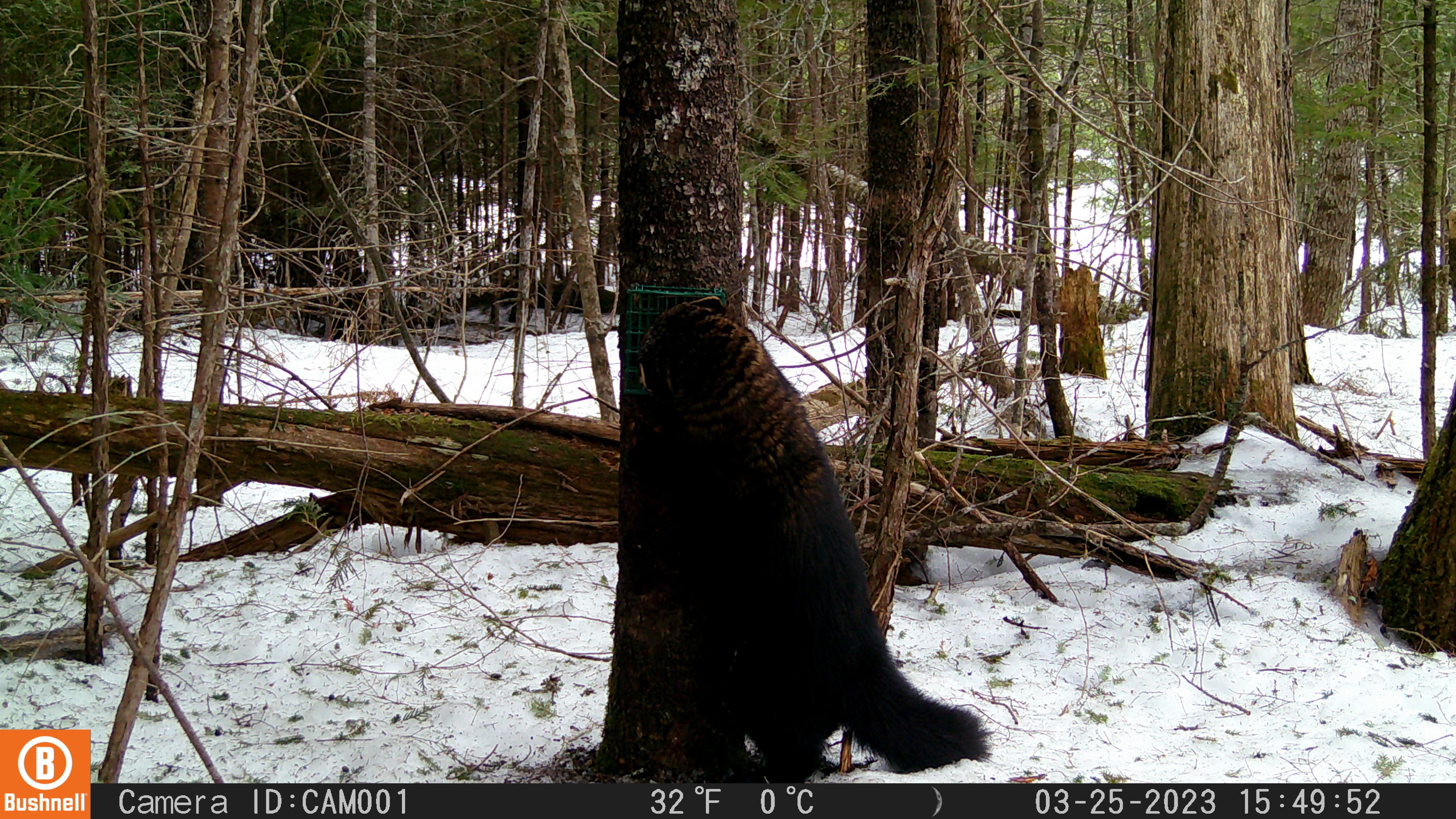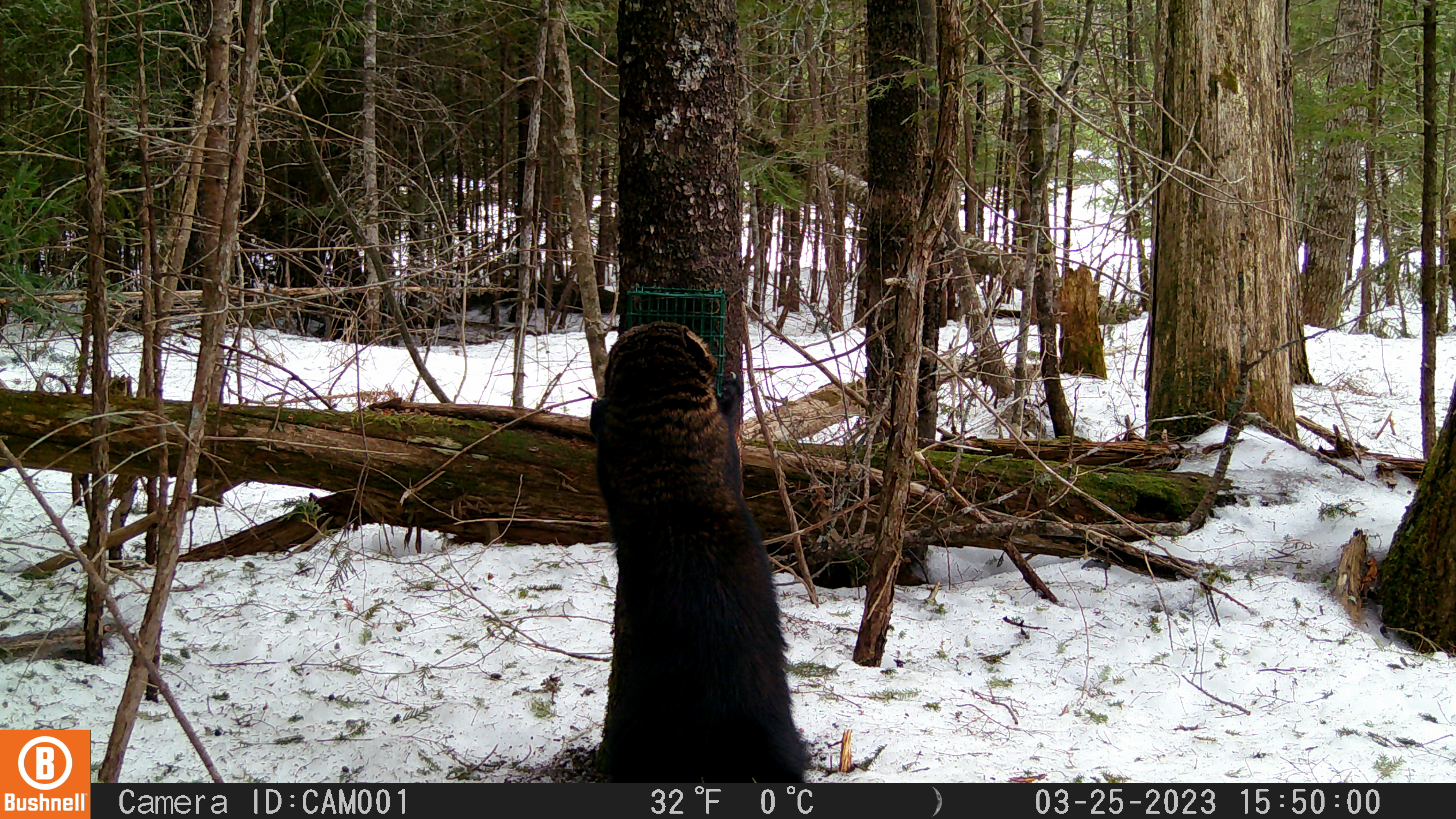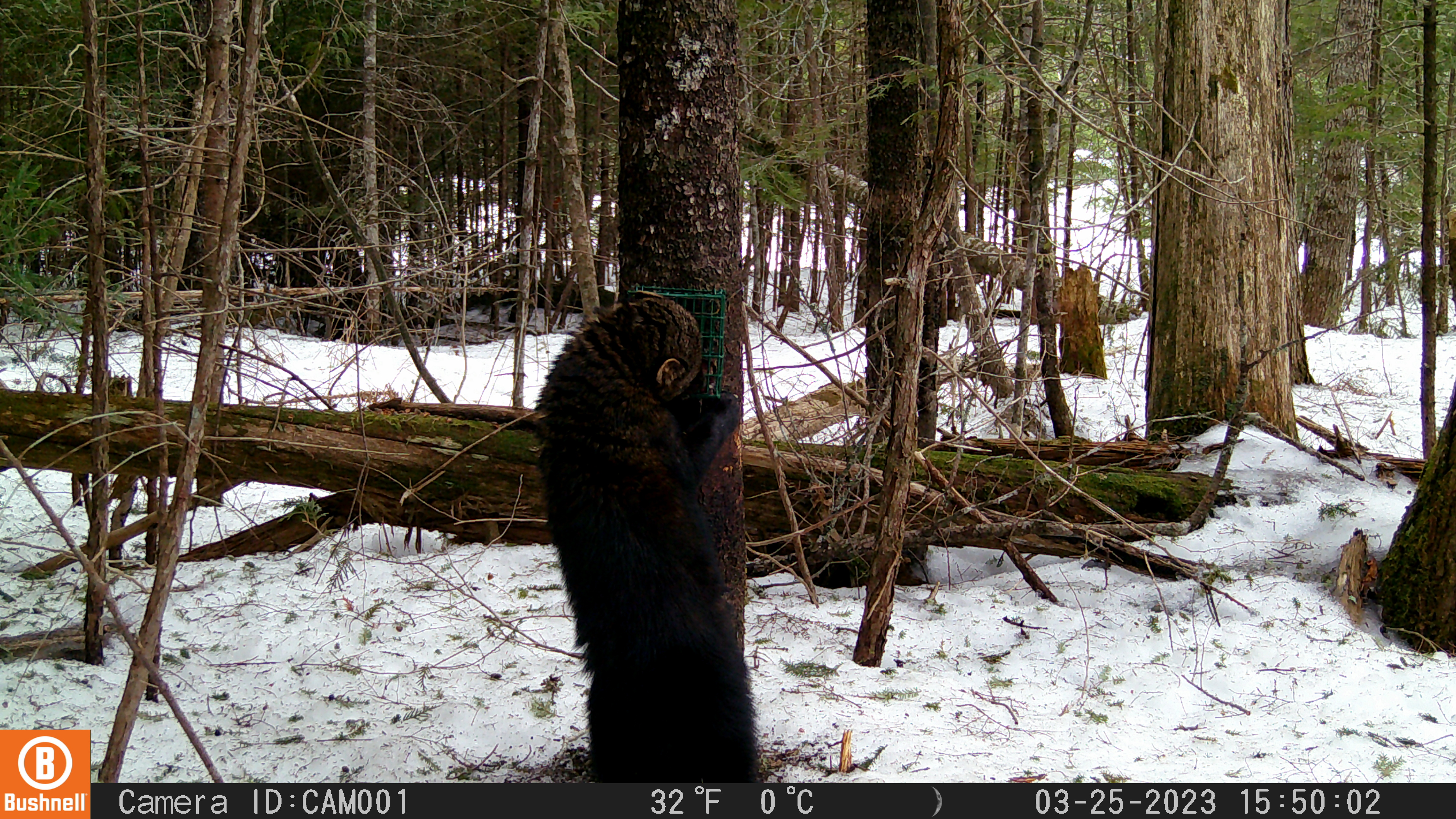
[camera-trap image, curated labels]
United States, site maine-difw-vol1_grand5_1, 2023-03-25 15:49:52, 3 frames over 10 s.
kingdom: Animalia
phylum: Chordata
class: Mammalia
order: Carnivora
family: Mustelidae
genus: Pekania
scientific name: Pekania pennanti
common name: fisher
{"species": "fisher (Pekania pennanti)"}